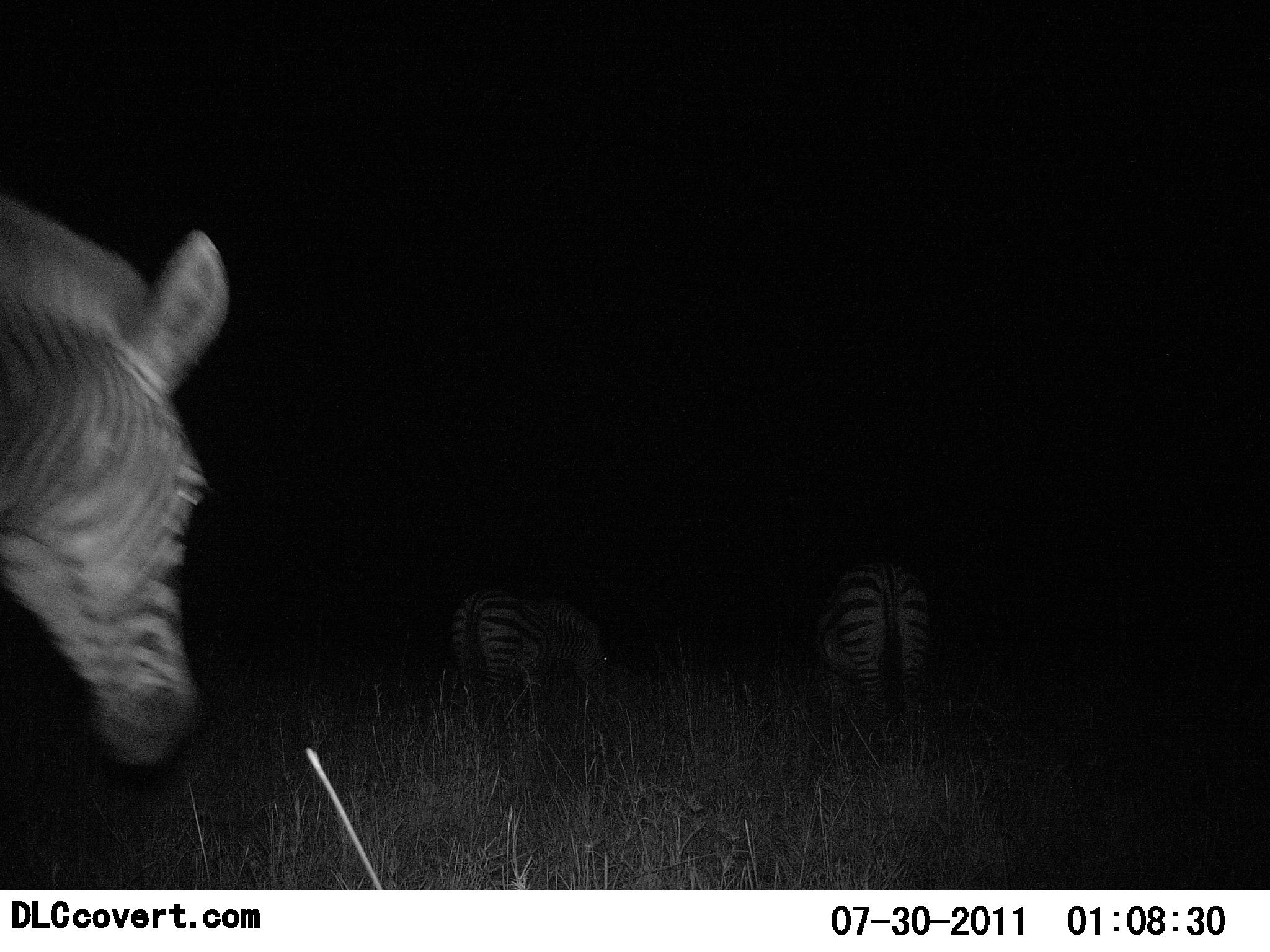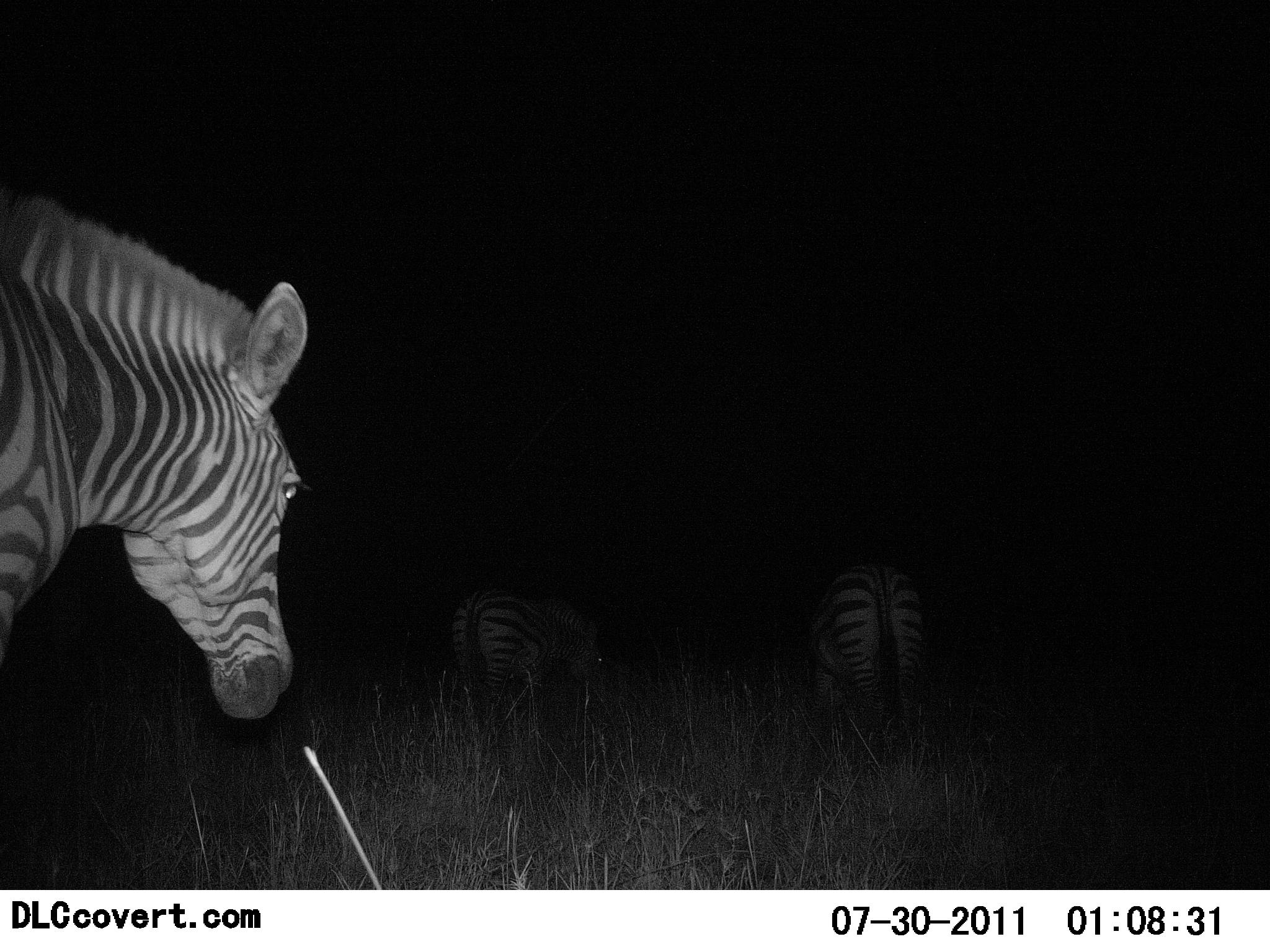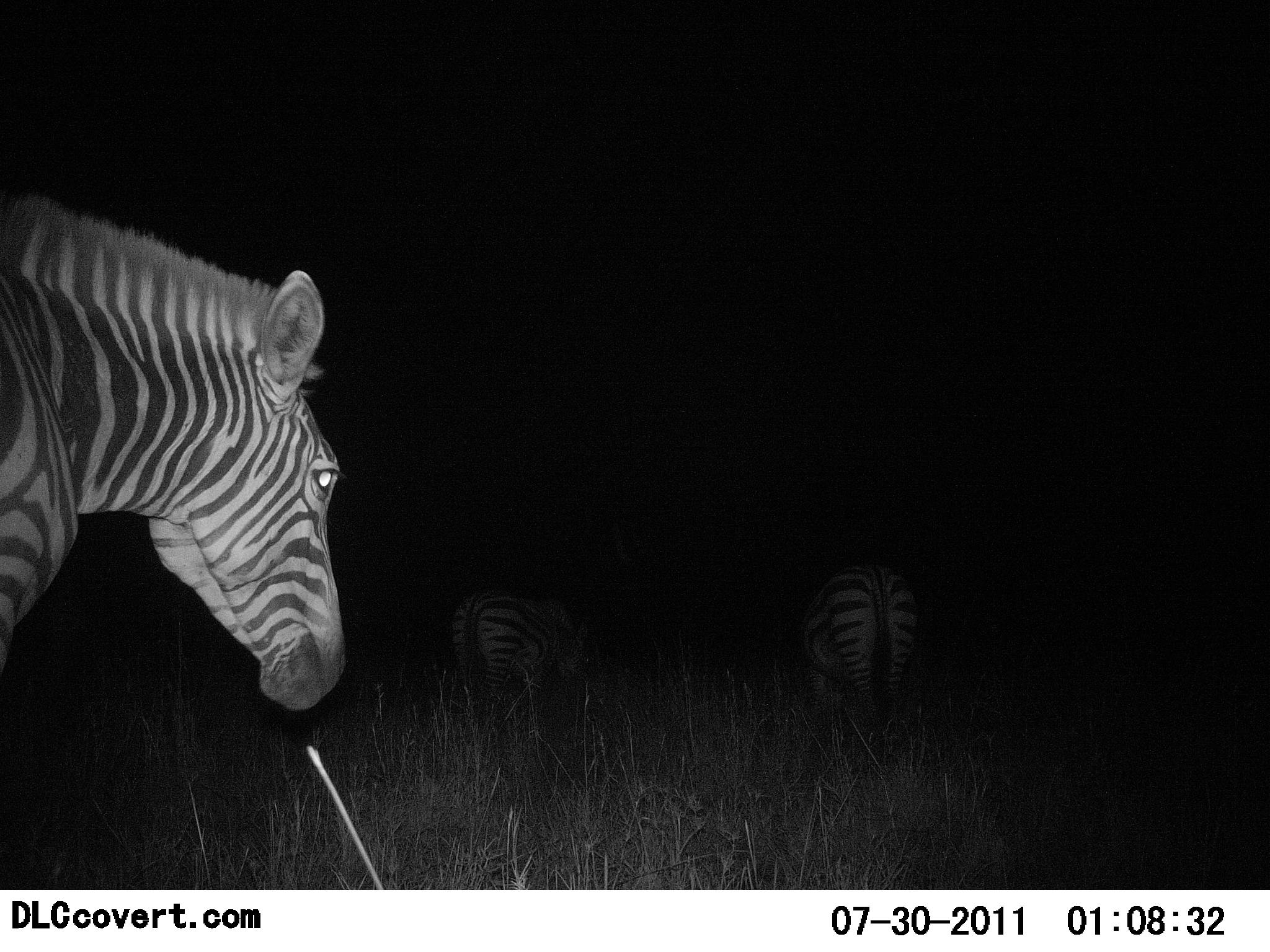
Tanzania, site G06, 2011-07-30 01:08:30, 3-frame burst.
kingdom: Animalia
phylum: Chordata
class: Mammalia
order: Perissodactyla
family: Equidae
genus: Equus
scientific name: Equus quagga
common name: plains zebra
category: zebra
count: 3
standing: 82%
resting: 0%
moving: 27%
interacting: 0%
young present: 0%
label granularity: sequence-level